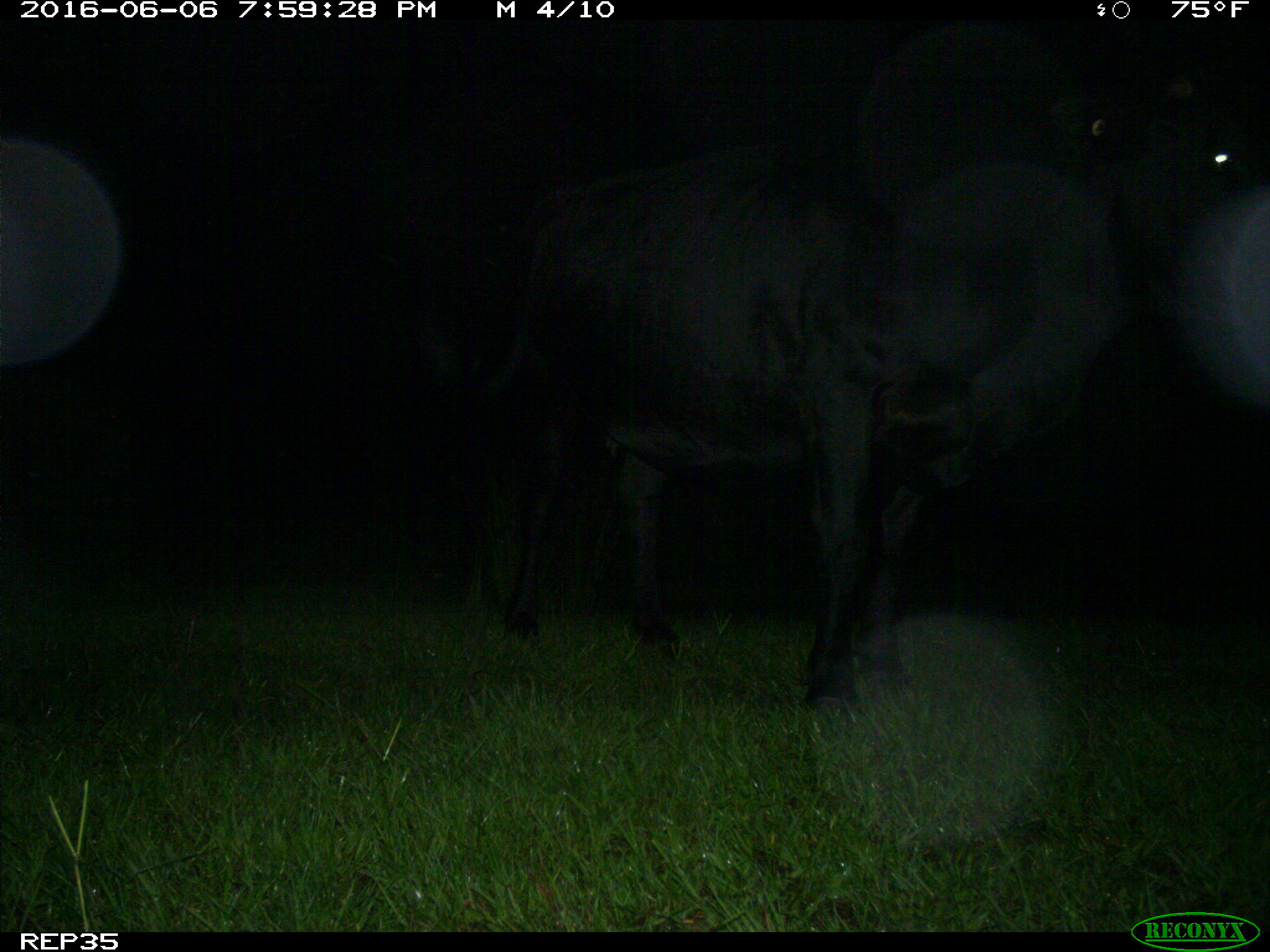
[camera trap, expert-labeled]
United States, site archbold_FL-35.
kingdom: Animalia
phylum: Chordata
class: Mammalia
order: Artiodactyla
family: Bovidae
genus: Bos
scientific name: Bos taurus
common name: domestic cow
Bos taurus (domestic cow).